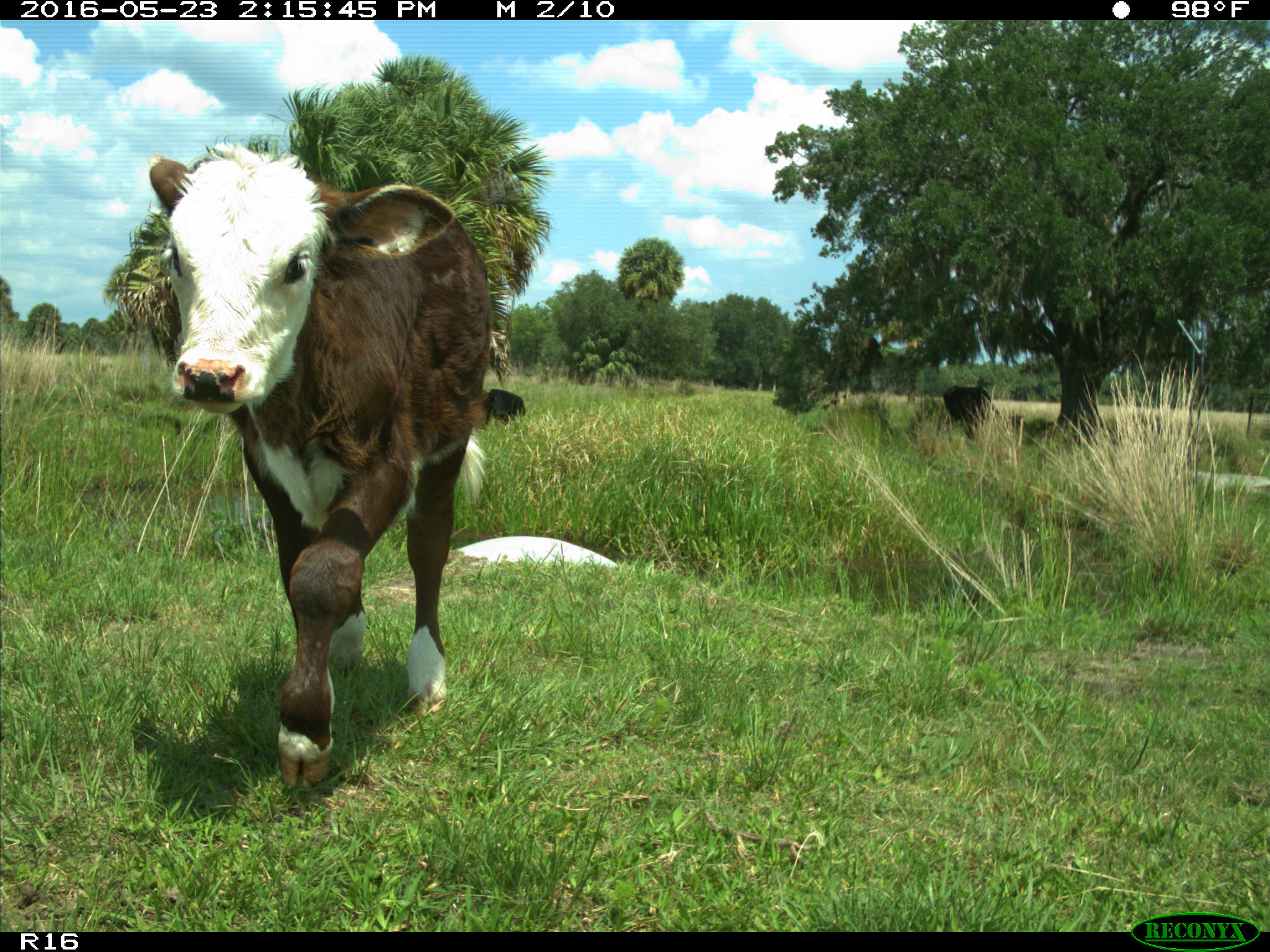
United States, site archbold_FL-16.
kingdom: Animalia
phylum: Chordata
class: Mammalia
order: Artiodactyla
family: Bovidae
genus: Bos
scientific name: Bos taurus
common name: domestic cow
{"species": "Bos taurus (domestic cow)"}